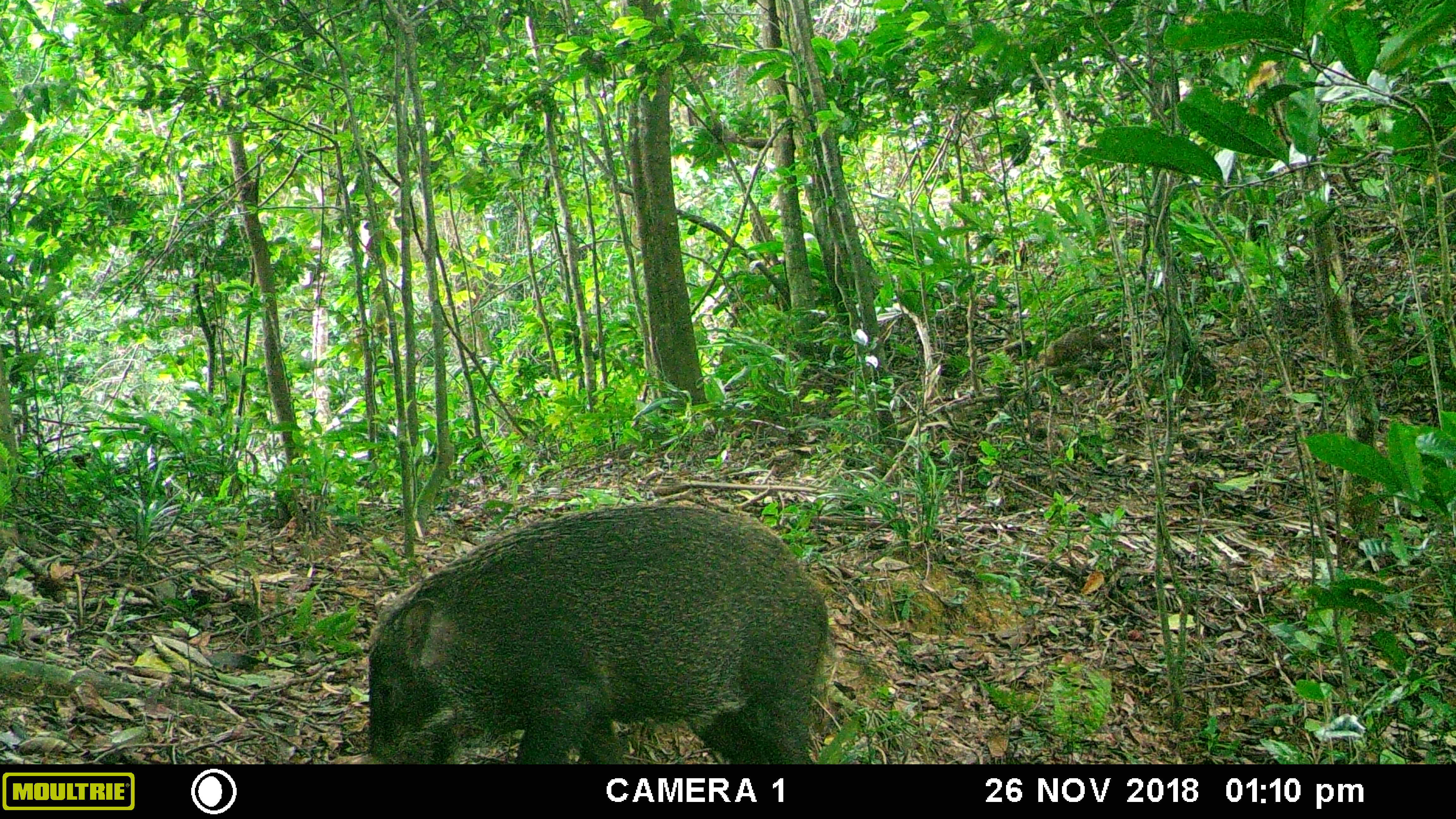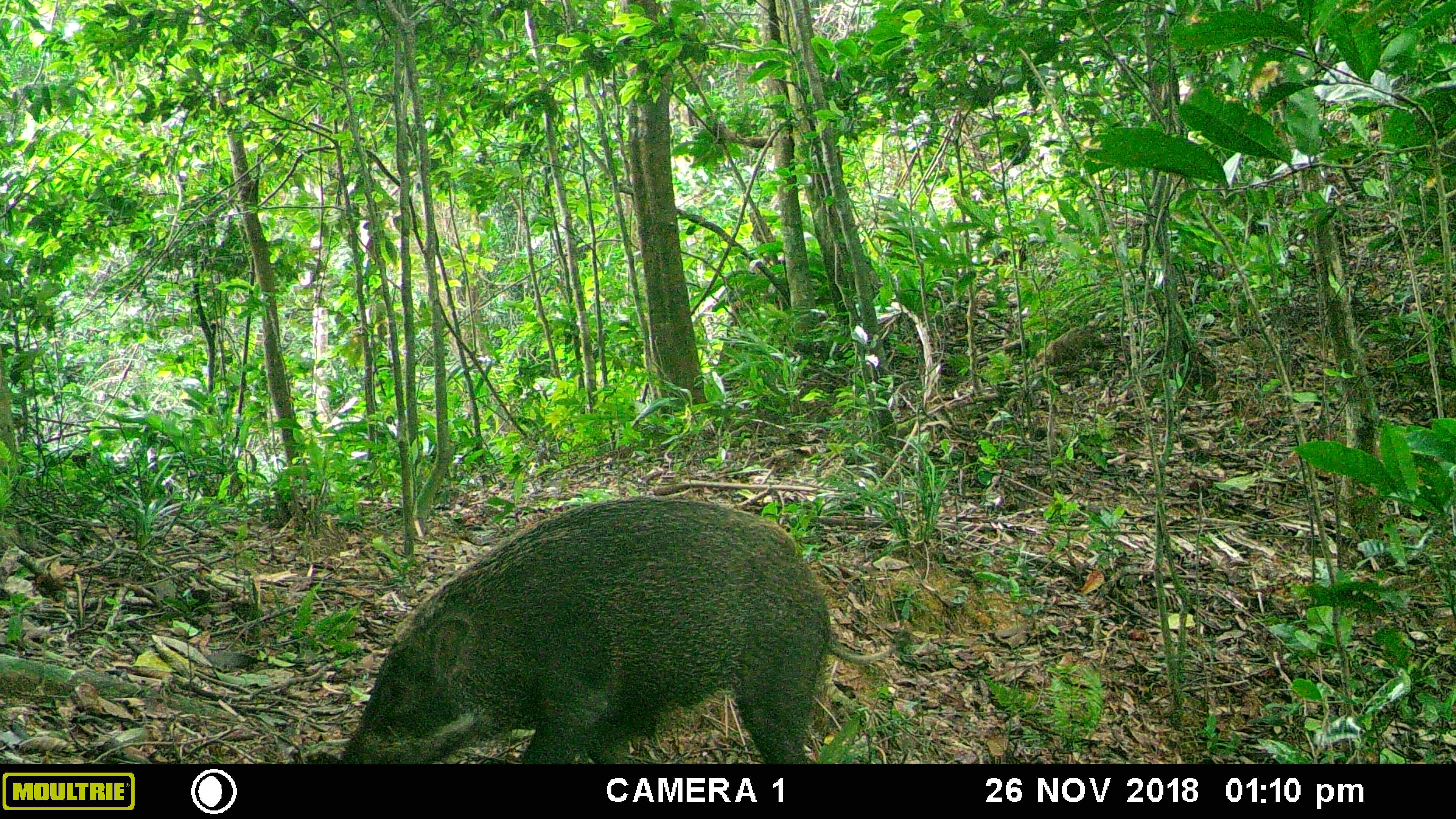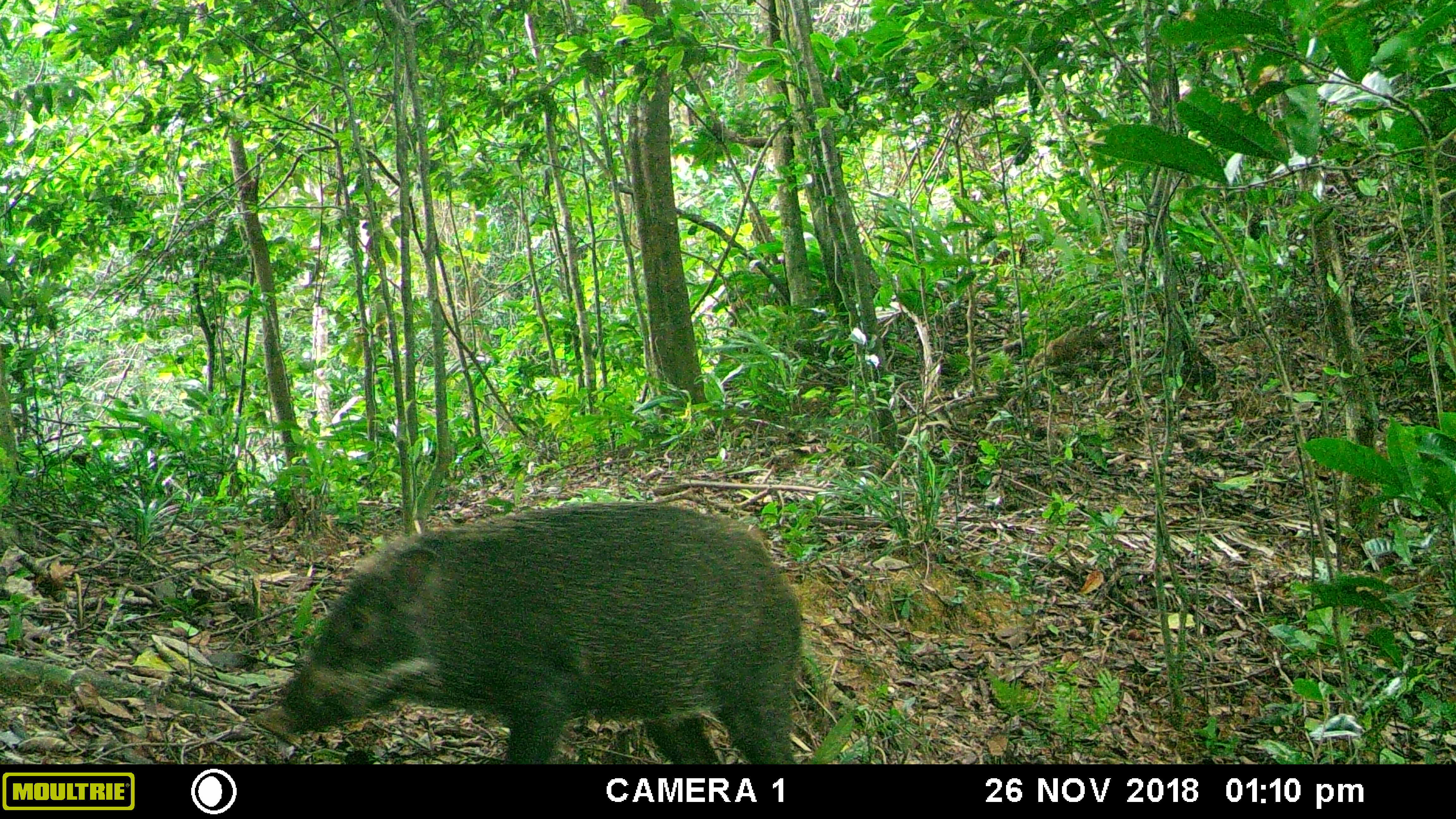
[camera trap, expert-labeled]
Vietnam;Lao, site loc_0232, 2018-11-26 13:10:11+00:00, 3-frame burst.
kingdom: Animalia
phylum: Chordata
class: Mammalia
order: Artiodactyla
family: Suidae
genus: Sus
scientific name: Sus scrofa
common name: eurasian wild pig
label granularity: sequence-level